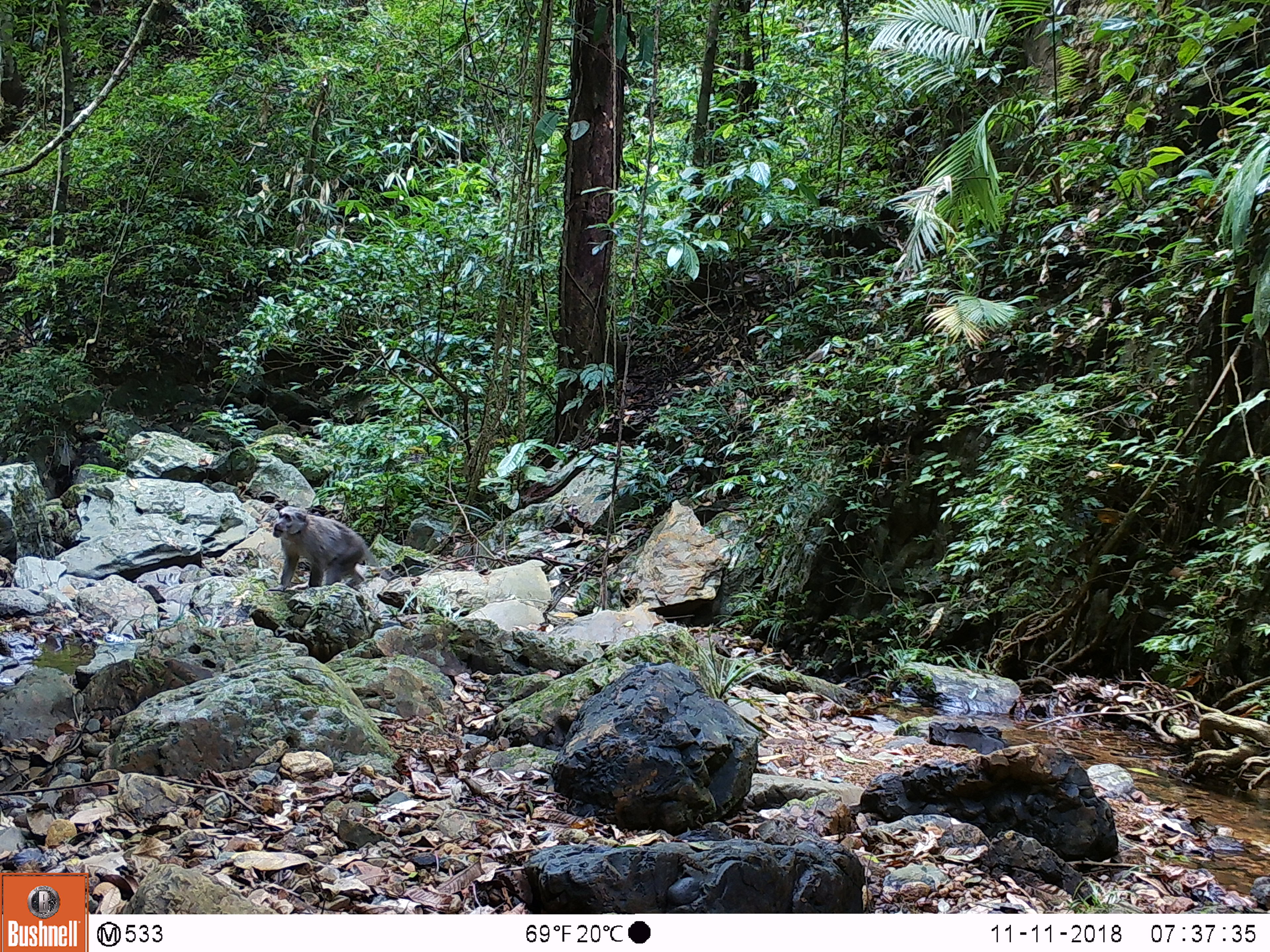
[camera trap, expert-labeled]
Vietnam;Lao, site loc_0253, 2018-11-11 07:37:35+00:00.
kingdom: Animalia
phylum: Chordata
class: Mammalia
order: Primates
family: Cercopithecidae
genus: Macaca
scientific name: Macaca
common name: macaques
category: assam or rhesus macaque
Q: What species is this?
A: Assam or rhesus macaque (macaques) (Macaca).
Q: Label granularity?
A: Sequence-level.